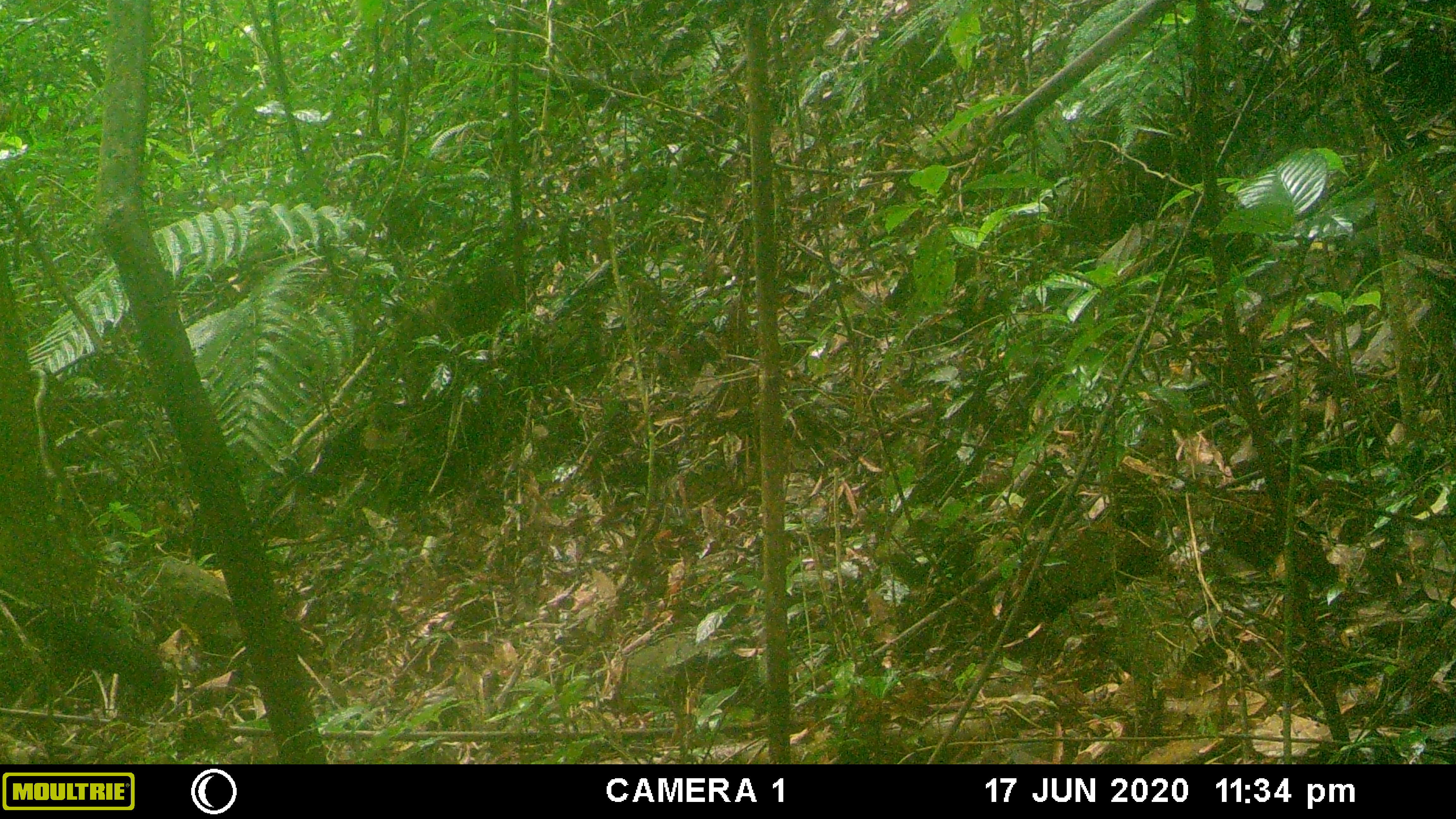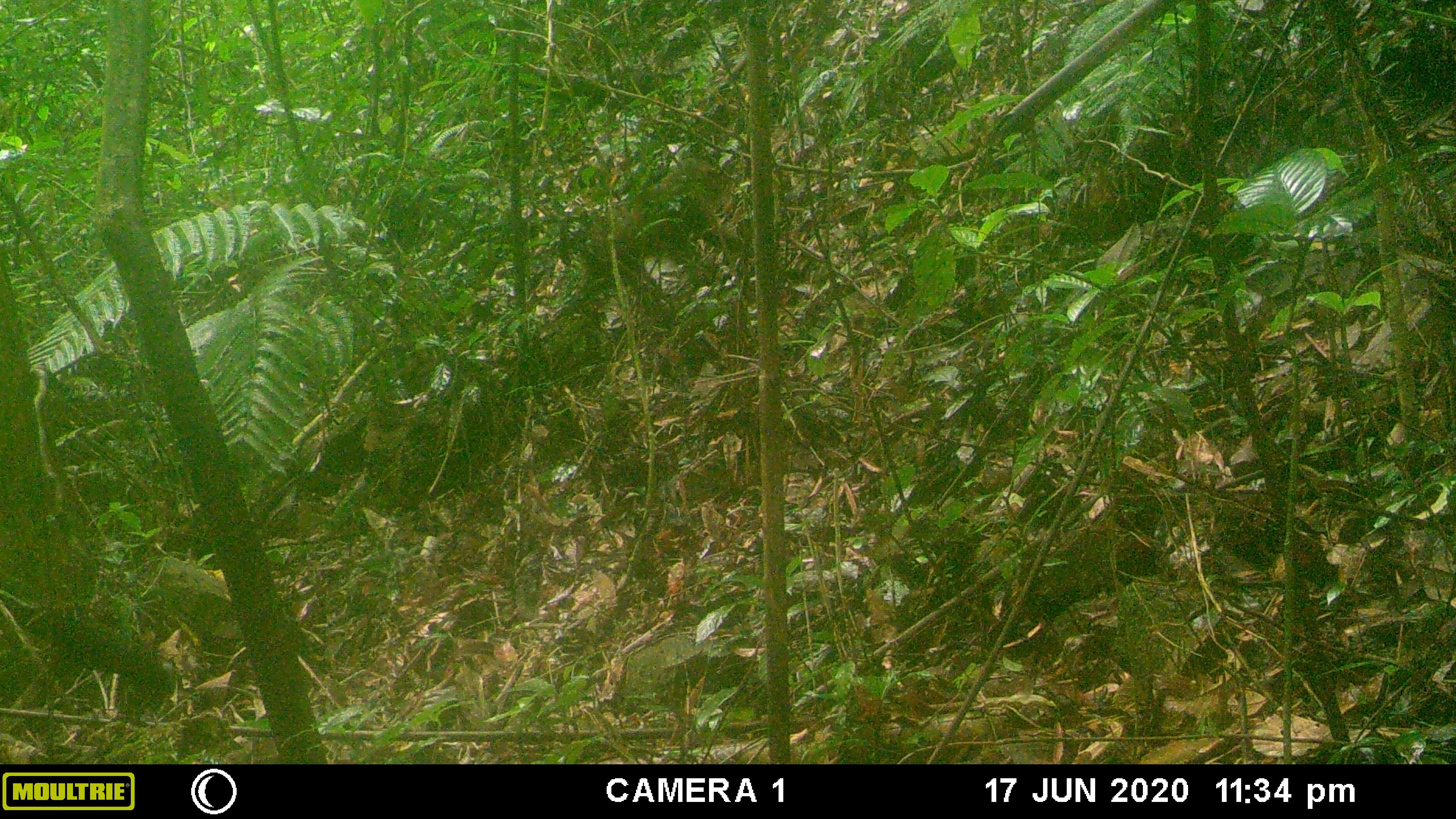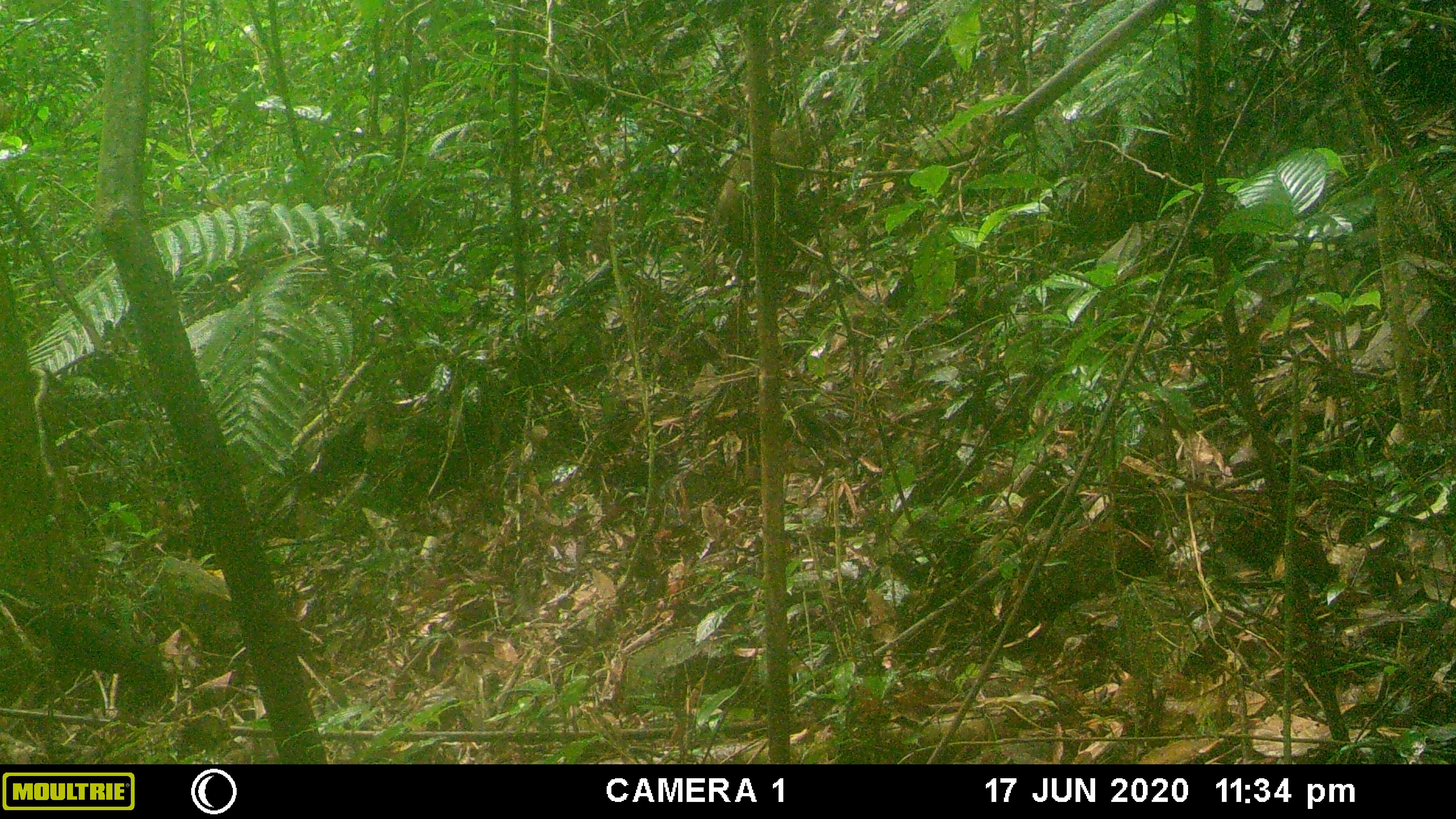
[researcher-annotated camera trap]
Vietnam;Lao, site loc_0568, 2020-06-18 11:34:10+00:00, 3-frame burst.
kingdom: Animalia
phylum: Chordata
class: Mammalia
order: Primates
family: Cercopithecidae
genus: Macaca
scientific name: Macaca arctoides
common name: stump-tailed macaque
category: stump tailed macaque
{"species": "stump tailed macaque (stump-tailed macaque) (Macaca arctoides)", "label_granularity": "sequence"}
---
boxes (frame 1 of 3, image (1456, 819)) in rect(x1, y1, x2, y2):
stump tailed macaque: rect(377, 262, 518, 419)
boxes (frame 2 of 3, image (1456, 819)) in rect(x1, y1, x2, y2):
stump tailed macaque: rect(553, 158, 742, 334)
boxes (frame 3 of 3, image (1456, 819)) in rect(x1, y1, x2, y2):
stump tailed macaque: rect(712, 114, 824, 284)